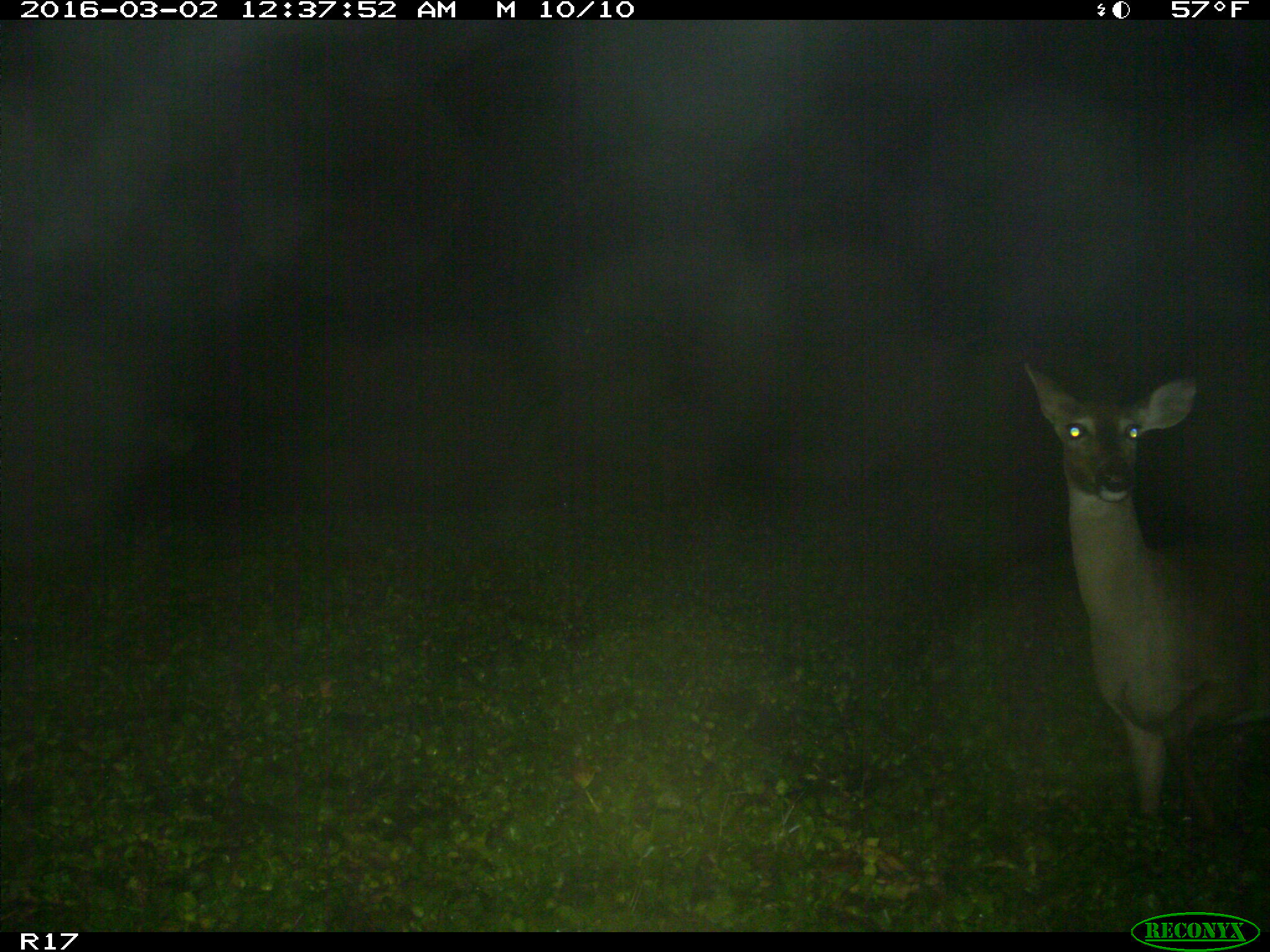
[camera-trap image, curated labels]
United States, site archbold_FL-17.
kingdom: Animalia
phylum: Chordata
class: Mammalia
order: Artiodactyla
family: Cervidae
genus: Odocoileus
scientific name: Odocoileus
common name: deer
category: unidentified deer